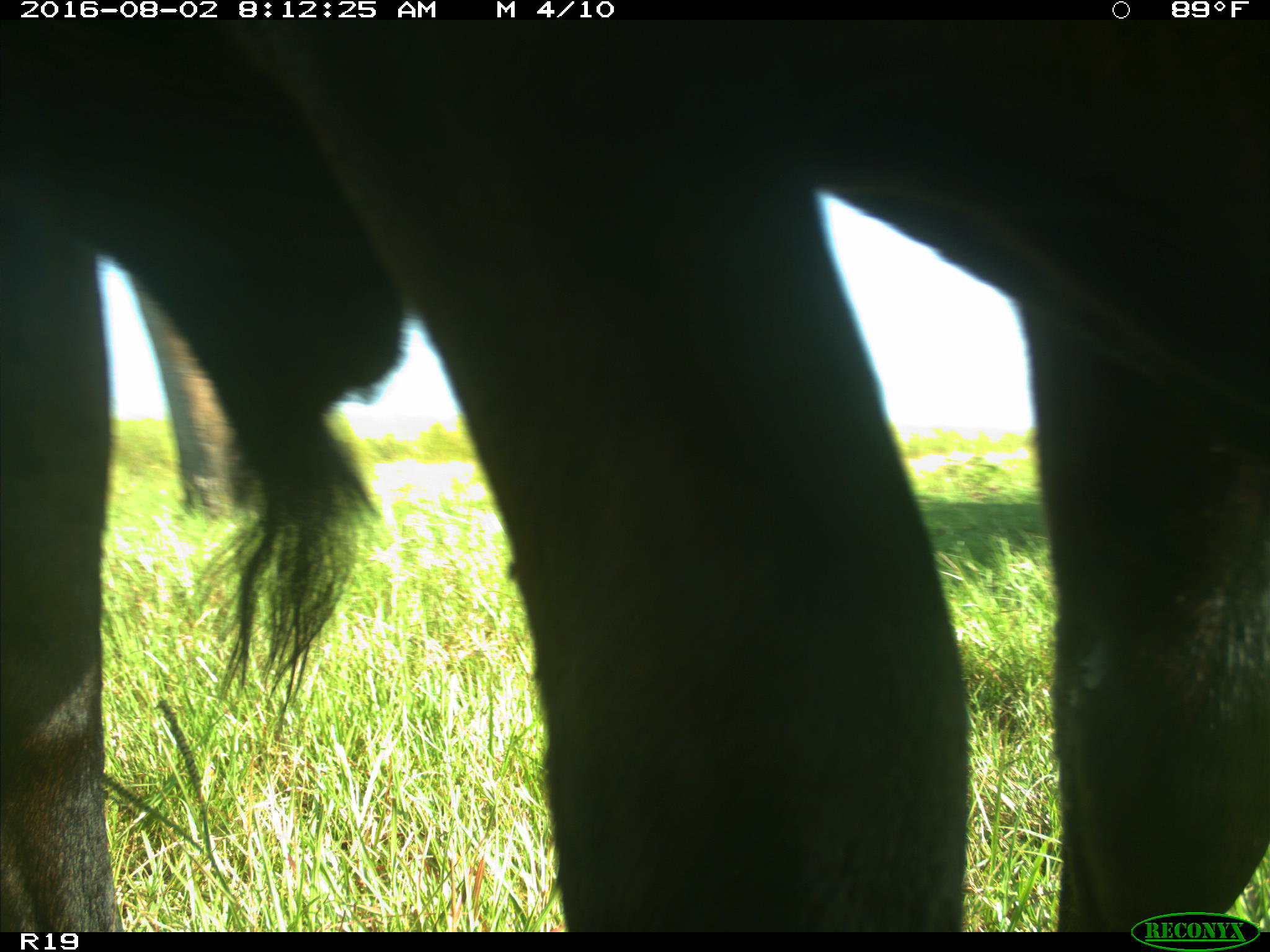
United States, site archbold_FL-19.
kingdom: Animalia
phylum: Chordata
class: Mammalia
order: Artiodactyla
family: Bovidae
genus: Bos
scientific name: Bos taurus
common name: domestic cow